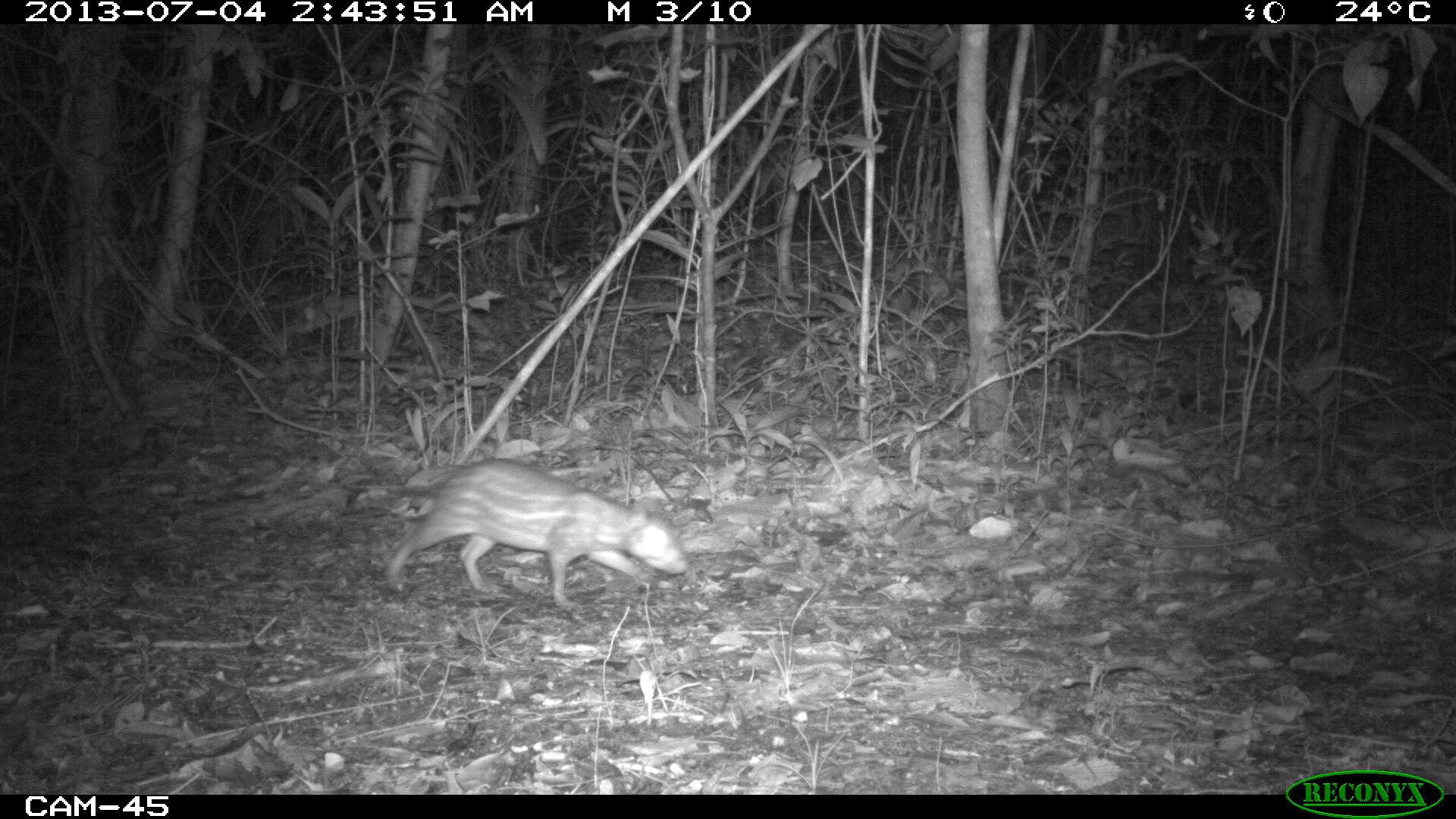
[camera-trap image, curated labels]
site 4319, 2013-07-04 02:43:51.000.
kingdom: Animalia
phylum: Chordata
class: Mammalia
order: Rodentia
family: Cuniculidae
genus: Cuniculus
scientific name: Cuniculus paca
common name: lowland paca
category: agouti paca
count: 1